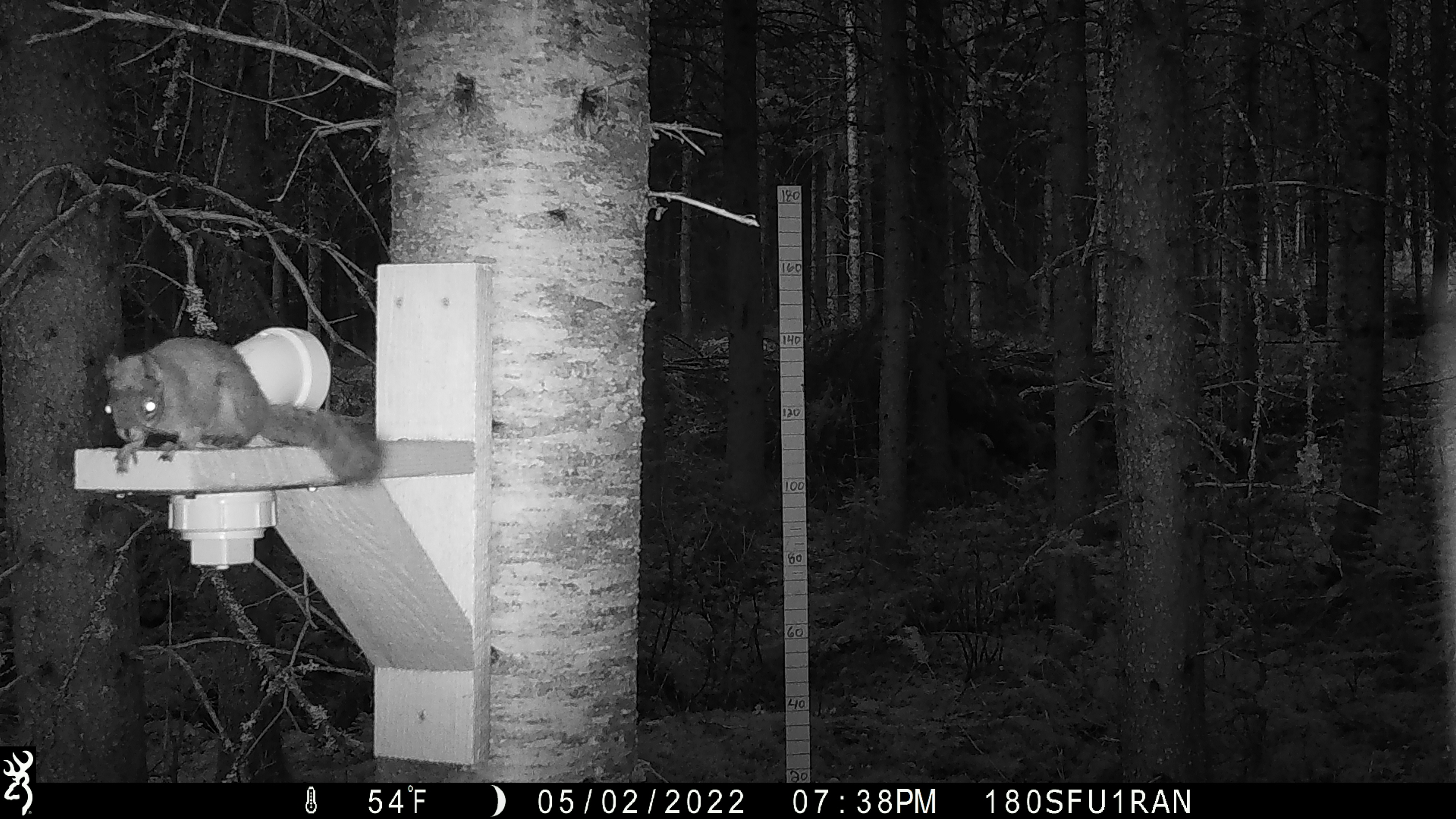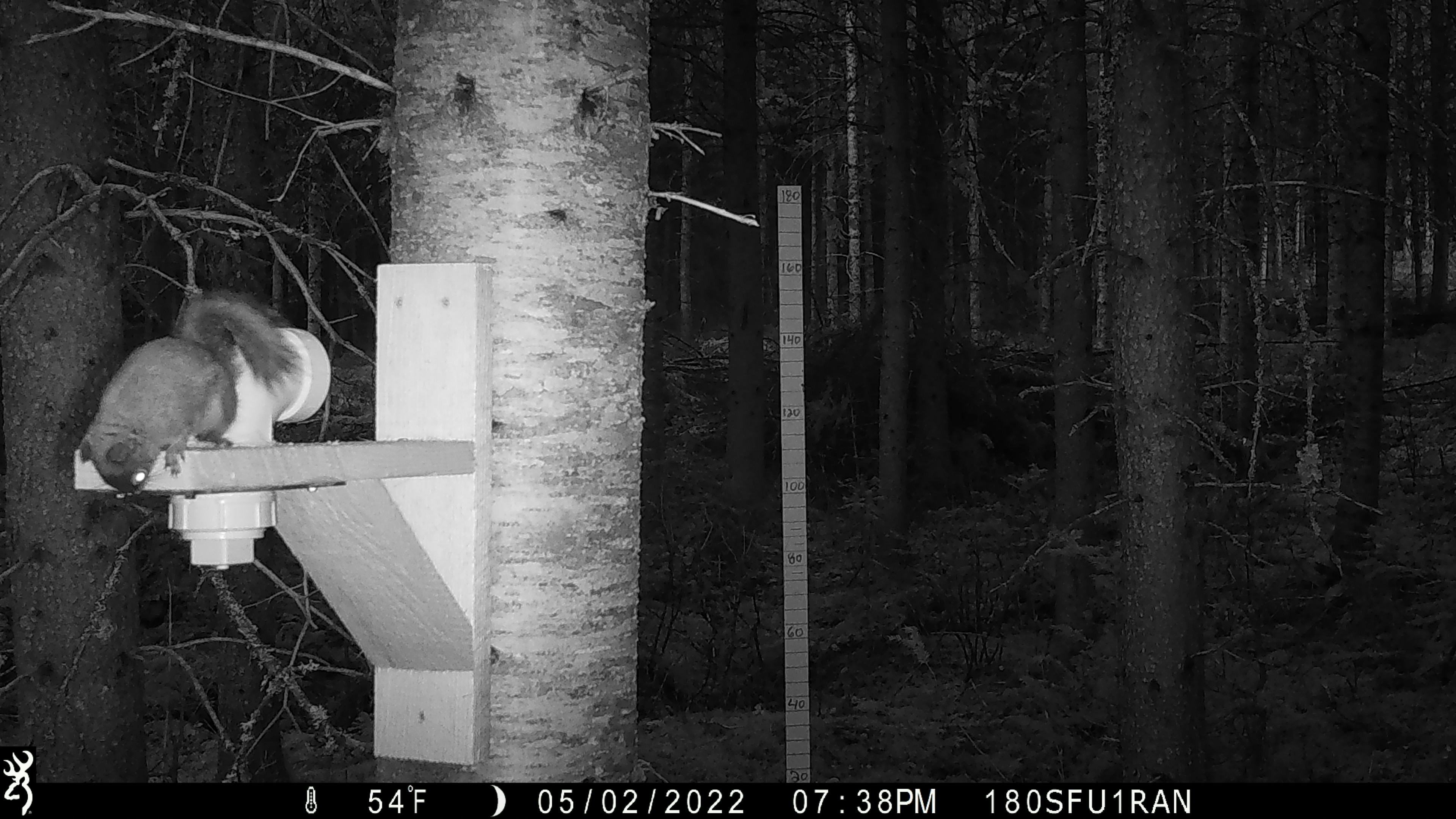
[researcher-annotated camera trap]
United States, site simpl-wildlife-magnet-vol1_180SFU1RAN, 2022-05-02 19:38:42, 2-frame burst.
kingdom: Animalia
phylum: Chordata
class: Mammalia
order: Rodentia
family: Sciuridae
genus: Tamiasciurus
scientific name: Tamiasciurus hudsonicus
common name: red squirrel